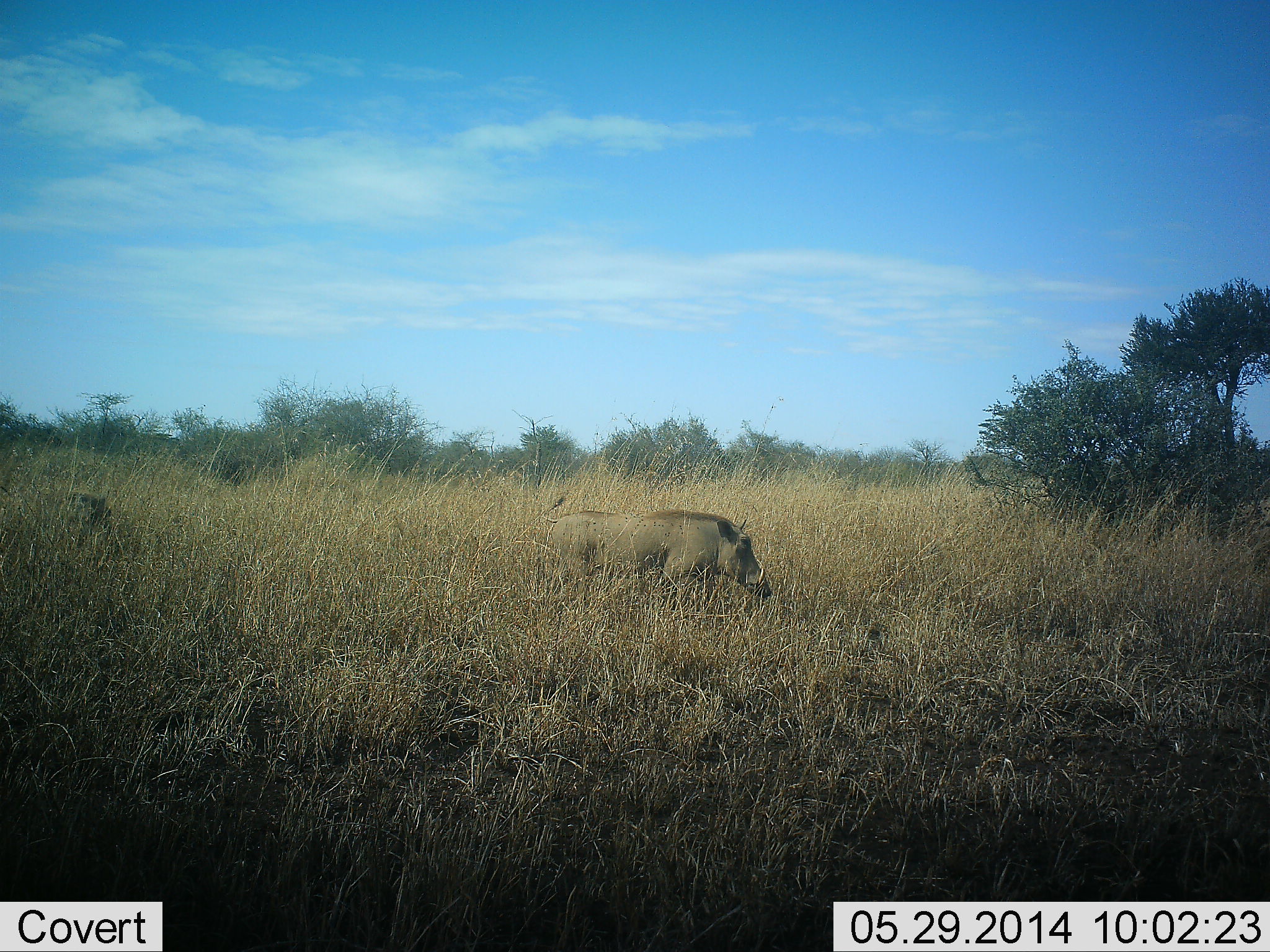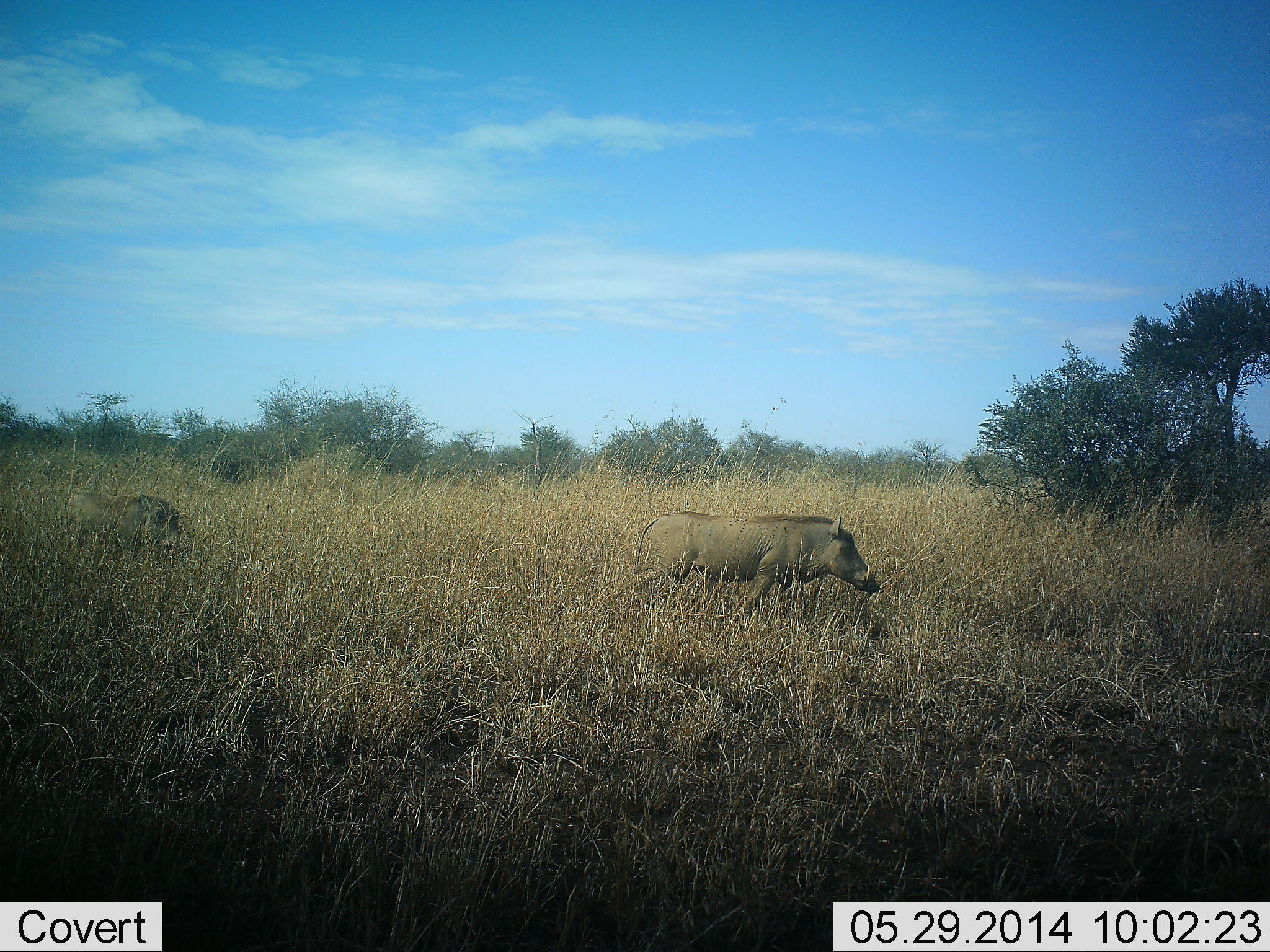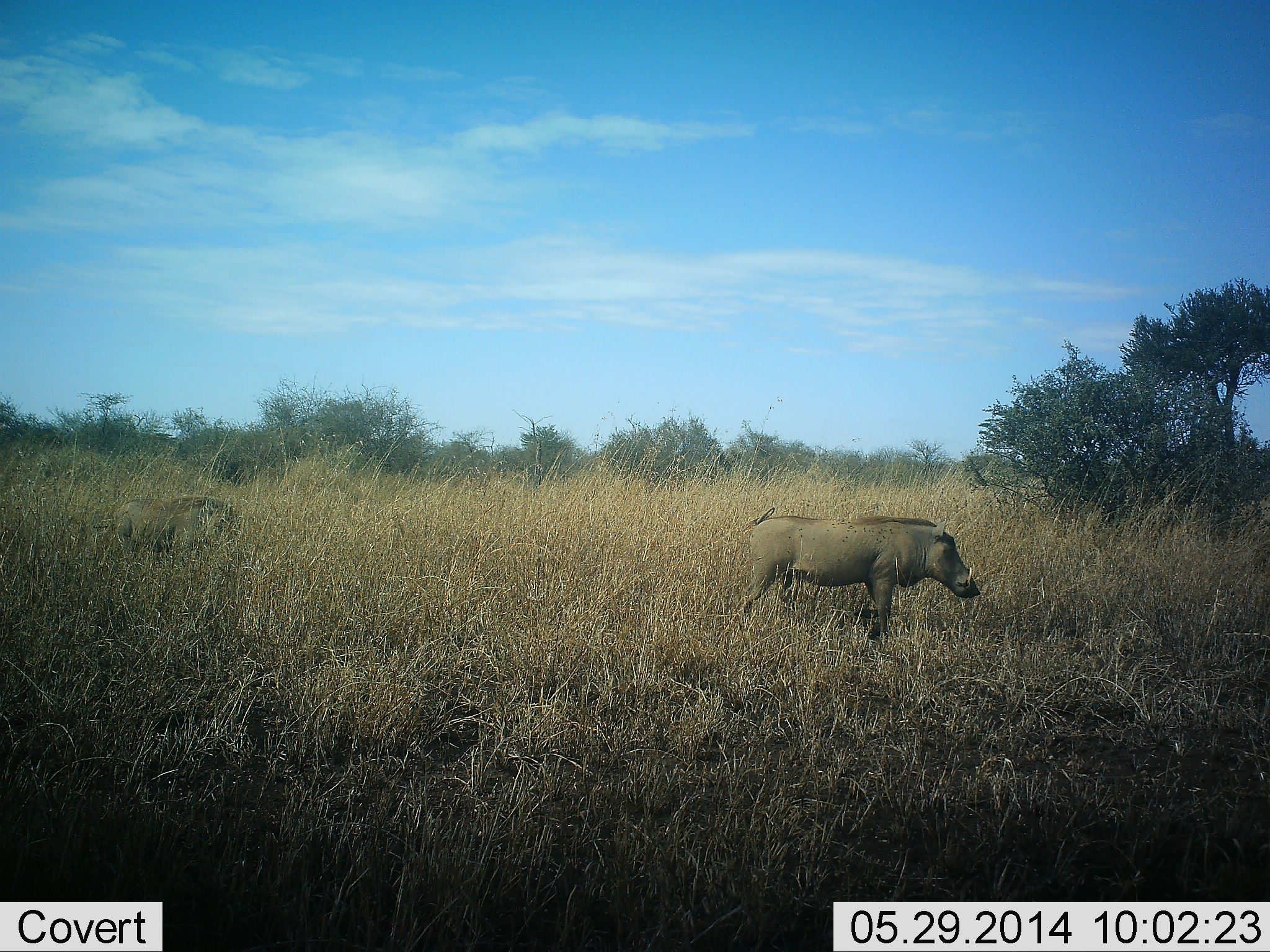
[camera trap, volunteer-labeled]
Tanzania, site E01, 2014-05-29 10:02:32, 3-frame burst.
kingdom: Animalia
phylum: Chordata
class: Mammalia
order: Artiodactyla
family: Suidae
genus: Phacochoerus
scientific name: Phacochoerus africanus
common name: warthog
Warthog (Phacochoerus africanus), count 2. Behavior (volunteer vote fractions): standing 0%, resting 0%, moving 100%, interacting 0%. Young present (vote fraction): 0%. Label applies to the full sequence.